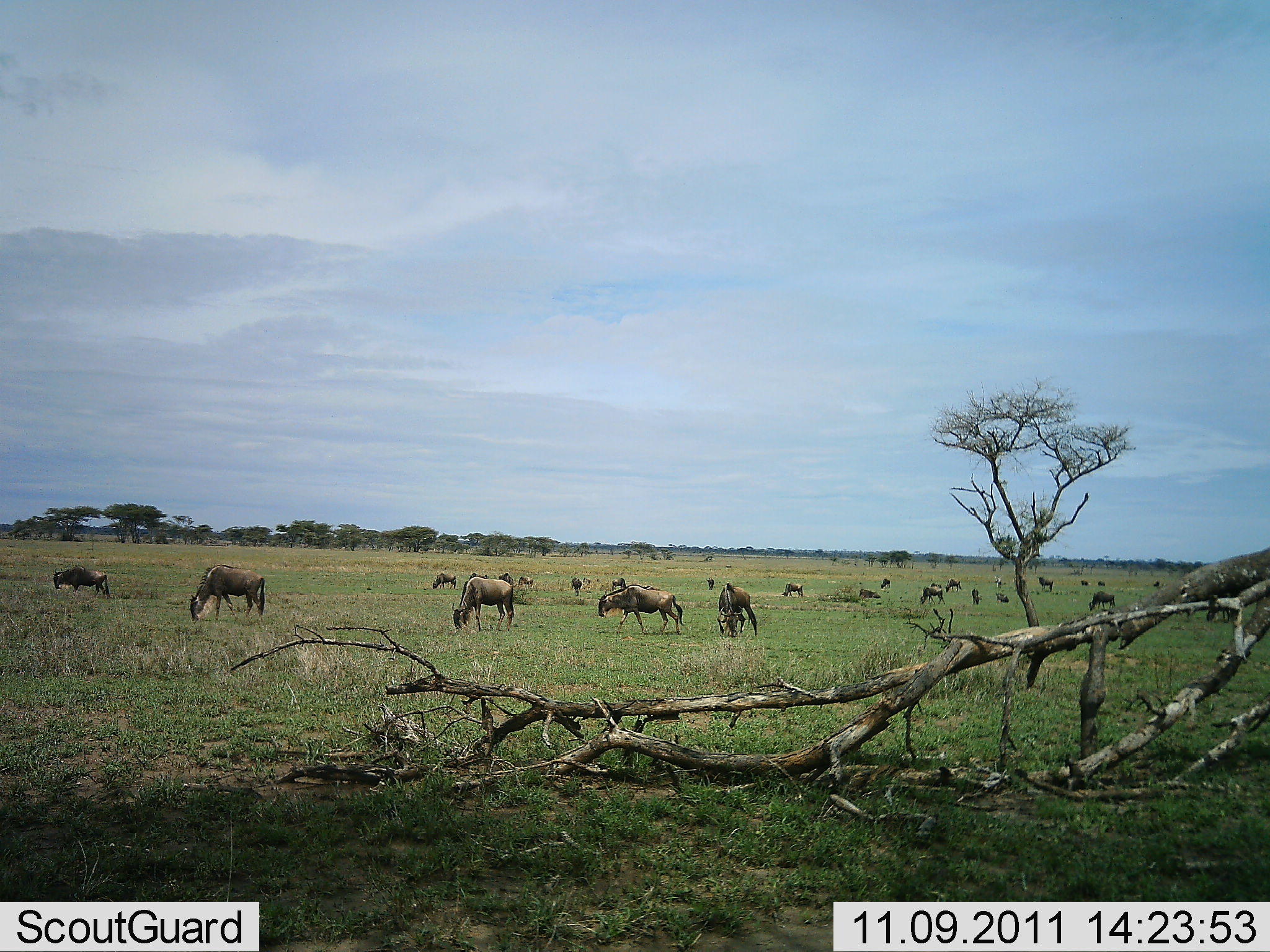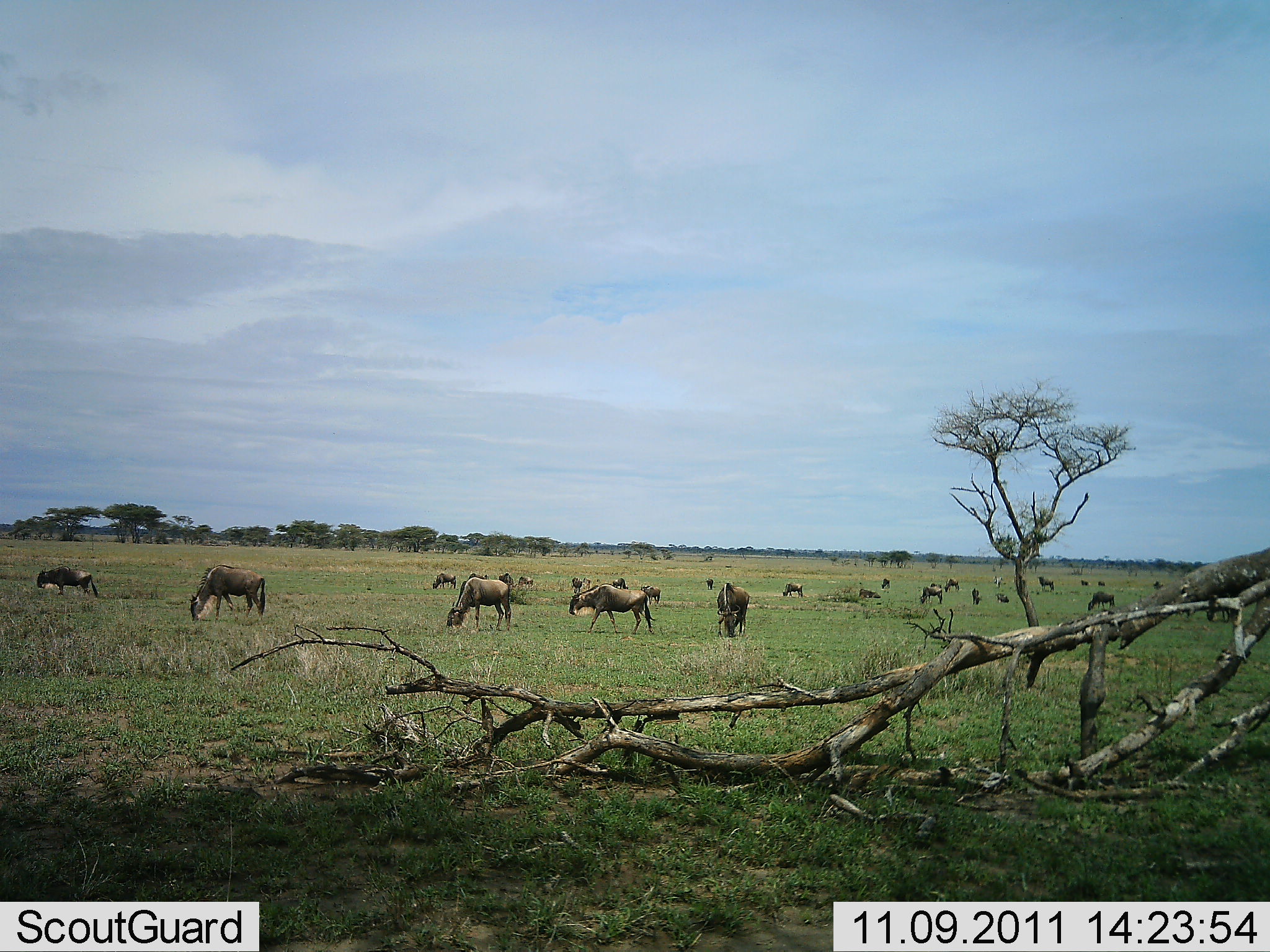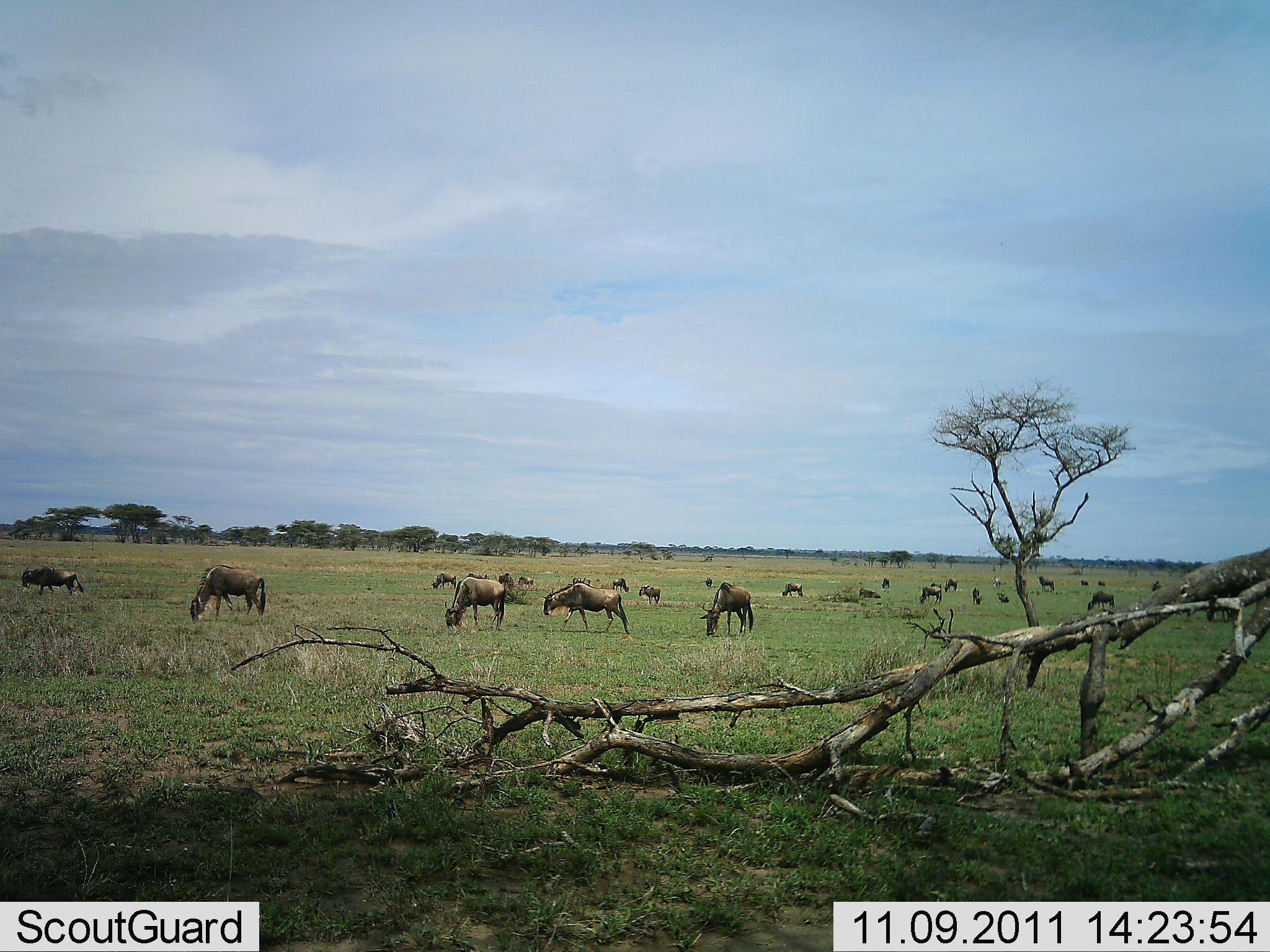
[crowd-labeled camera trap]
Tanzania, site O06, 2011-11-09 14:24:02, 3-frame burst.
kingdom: Animalia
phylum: Chordata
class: Mammalia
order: Artiodactyla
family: Bovidae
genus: Connochaetes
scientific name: Connochaetes taurinus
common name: blue wildebeest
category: wildebeest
Wildebeest (blue wildebeest) (Connochaetes taurinus), count 11-50. Behavior (volunteer vote fractions): standing 46%, resting 0%, moving 54%, interacting 0%. Young present (vote fraction): 0%. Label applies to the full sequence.